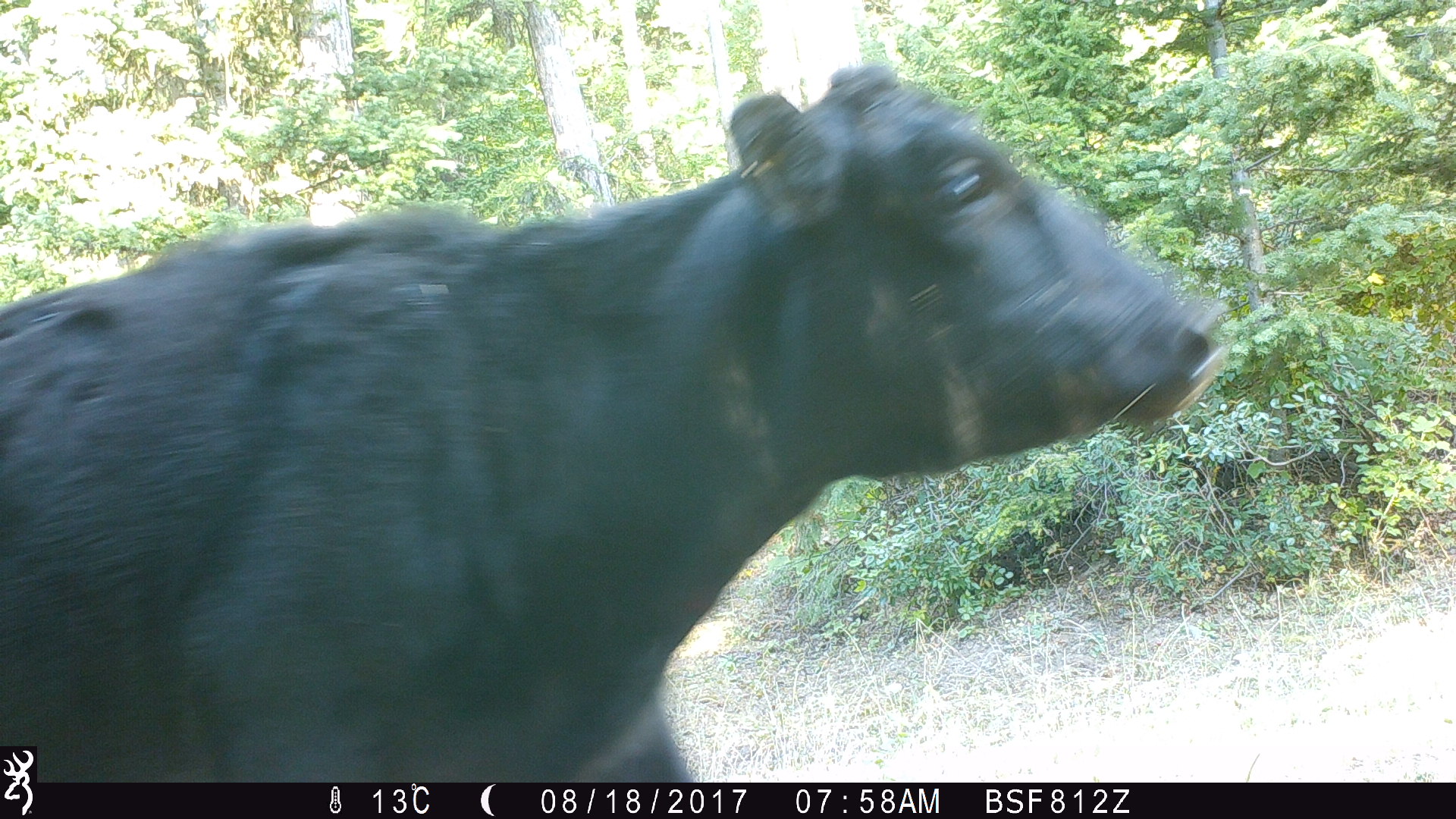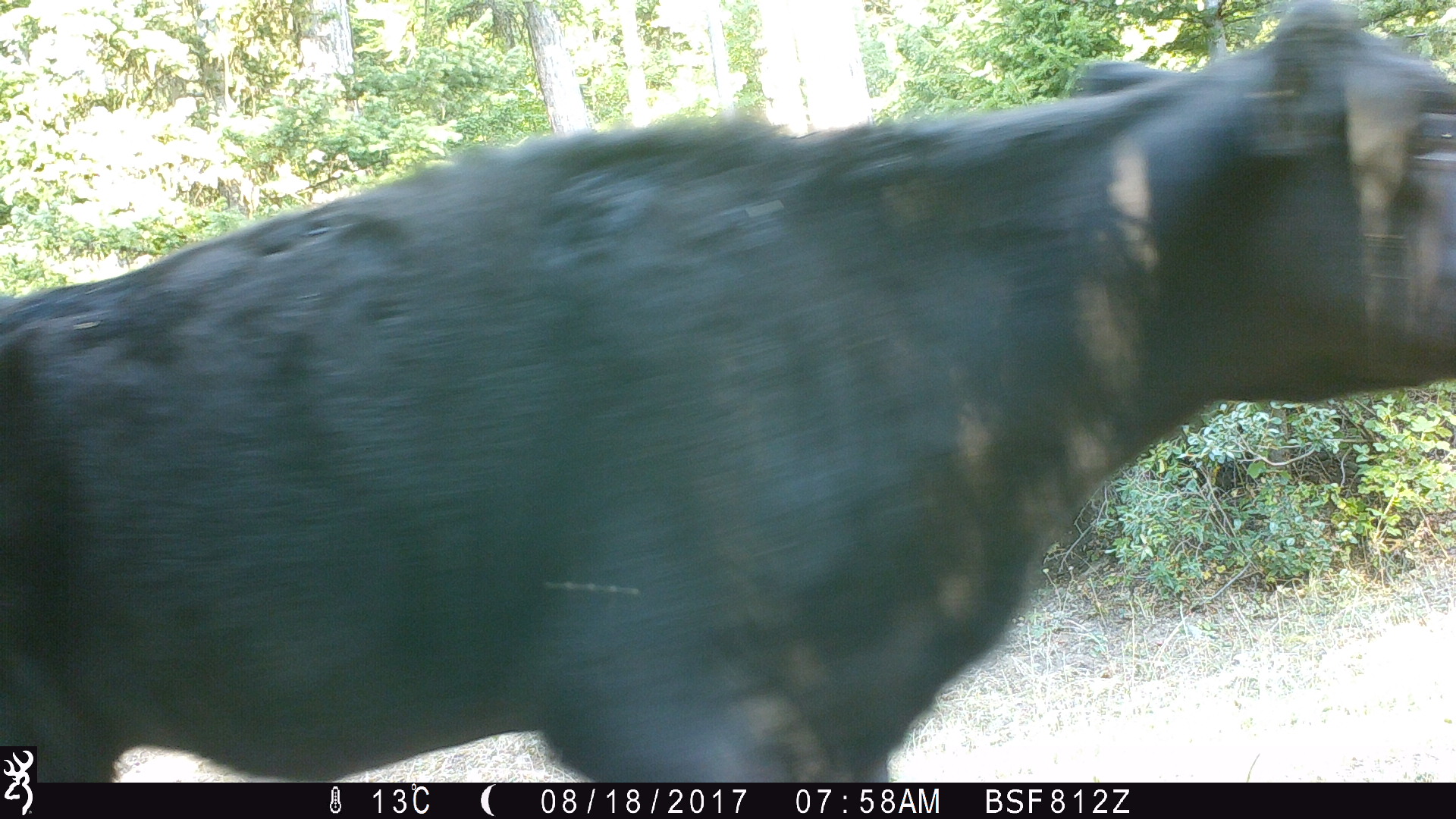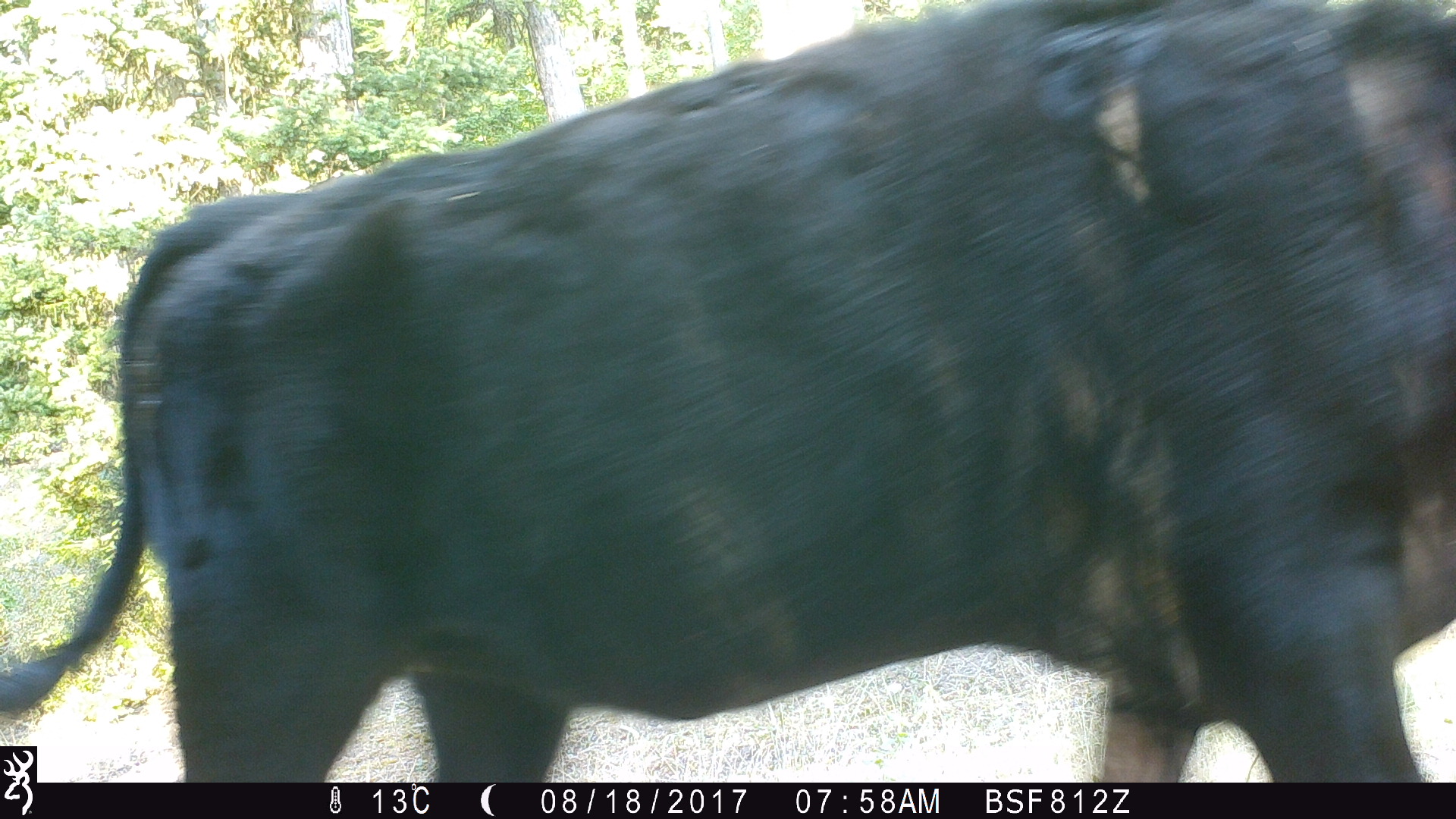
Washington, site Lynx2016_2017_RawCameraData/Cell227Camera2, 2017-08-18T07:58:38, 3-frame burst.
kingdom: Animalia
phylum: Chordata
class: Mammalia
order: Artiodactyla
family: Bovidae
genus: Bos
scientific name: Bos taurus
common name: domestic cattle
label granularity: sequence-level